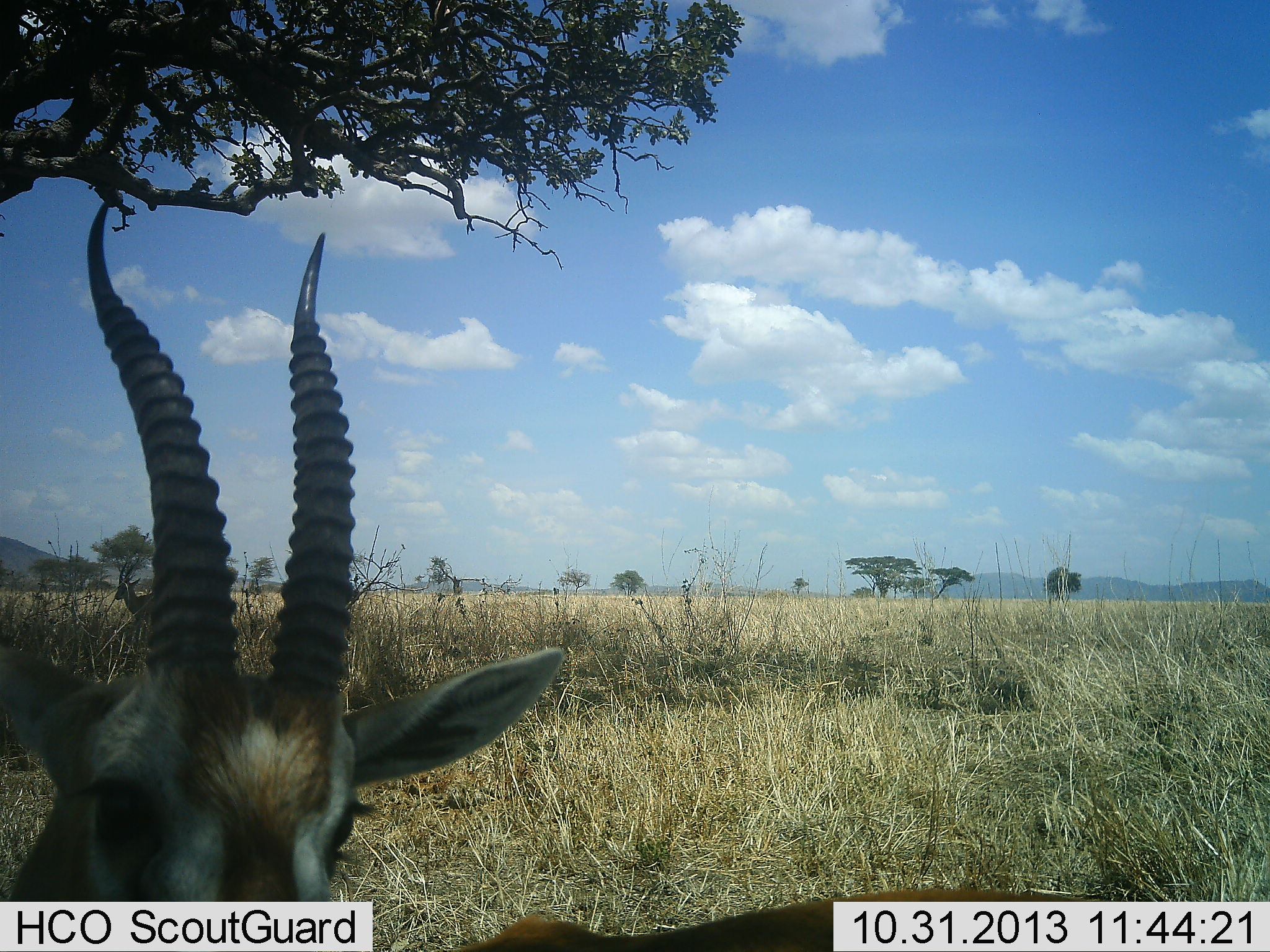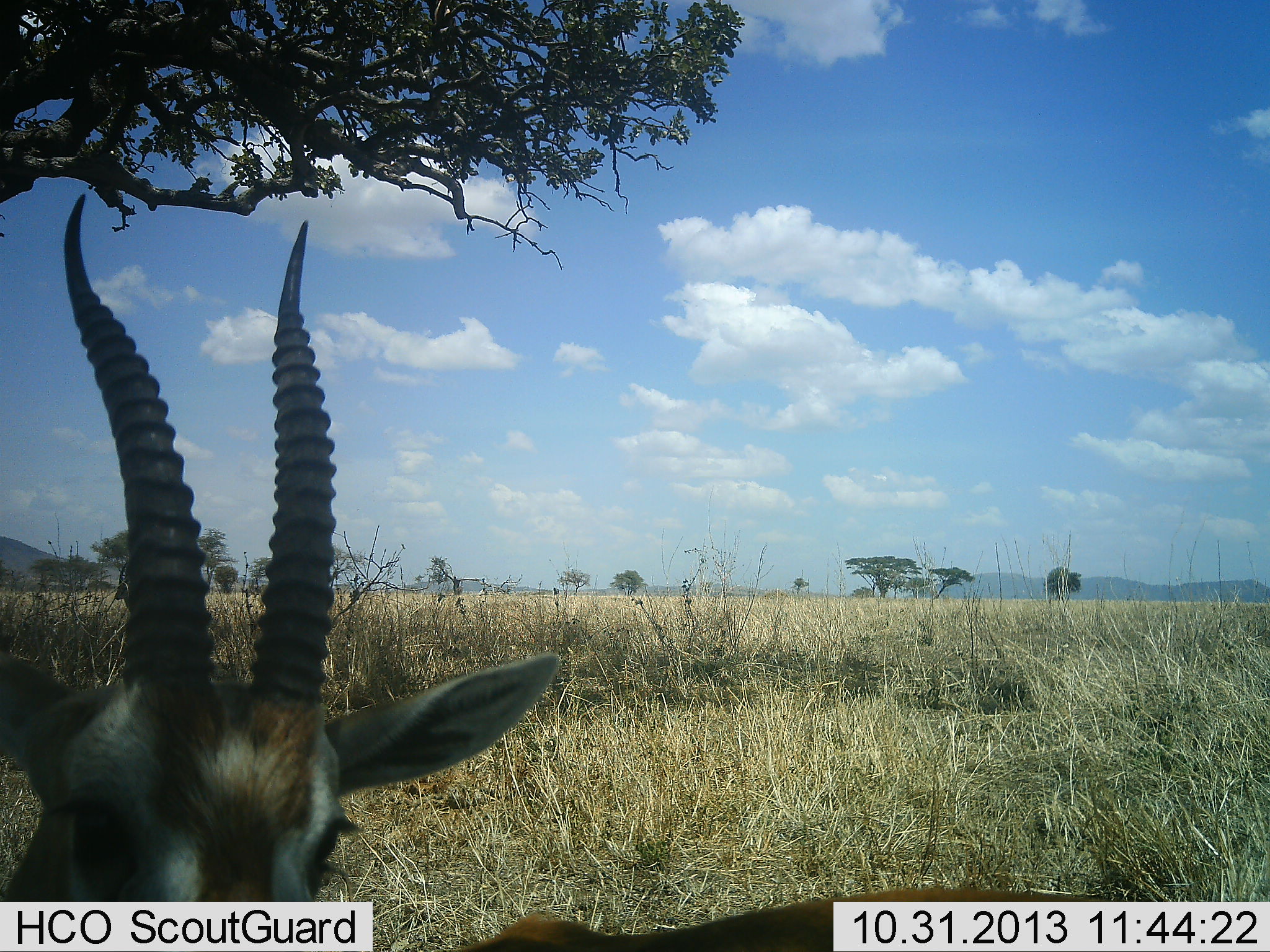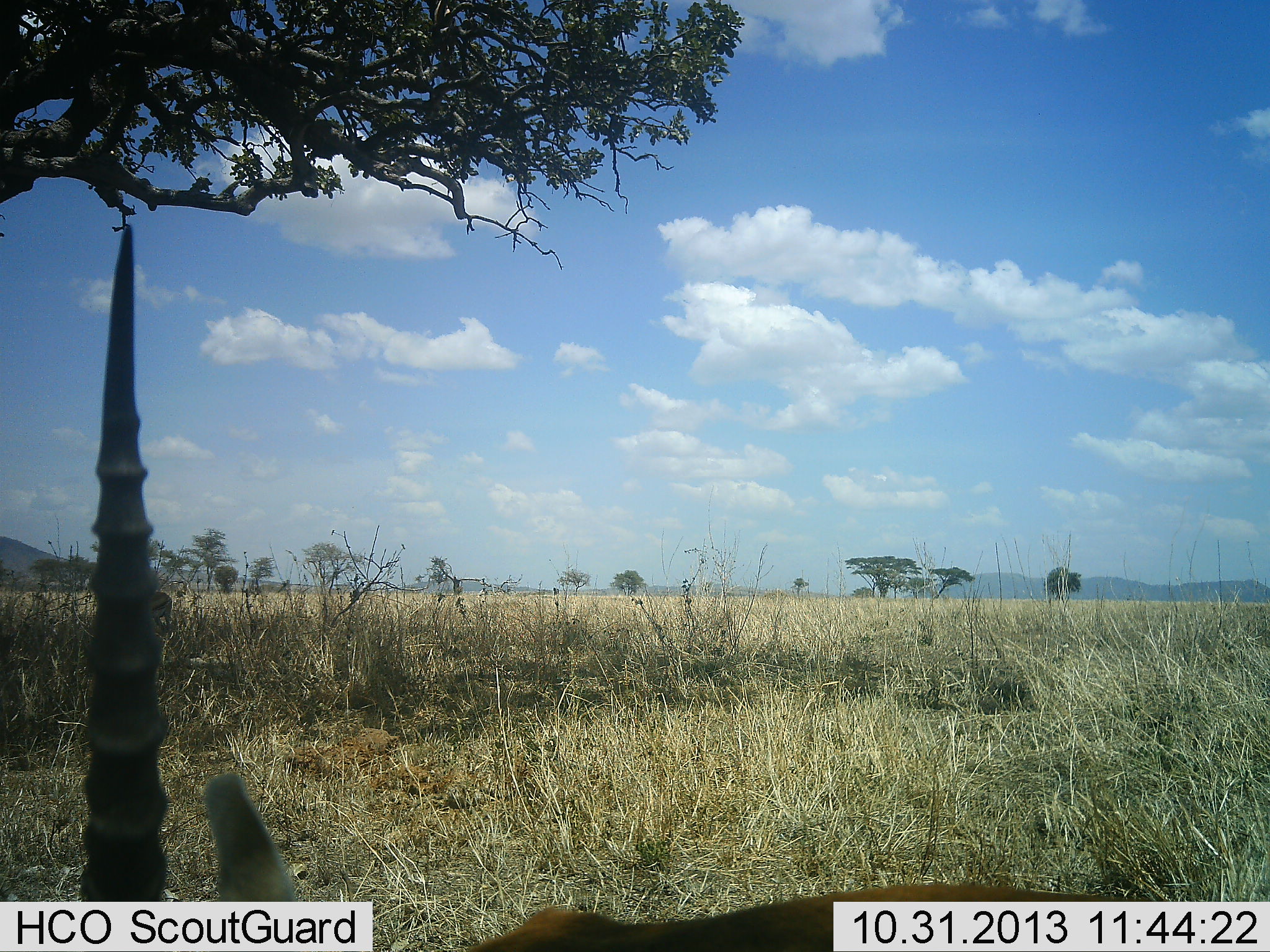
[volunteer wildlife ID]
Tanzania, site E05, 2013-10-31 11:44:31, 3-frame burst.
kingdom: Animalia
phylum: Chordata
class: Mammalia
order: Artiodactyla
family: Bovidae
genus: Eudorcas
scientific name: Eudorcas thomsonii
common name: thomson's gazelle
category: gazellethomsons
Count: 1.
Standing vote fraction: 79%.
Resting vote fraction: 0%.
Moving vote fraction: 0%.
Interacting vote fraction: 14%.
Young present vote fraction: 0%.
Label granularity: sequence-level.